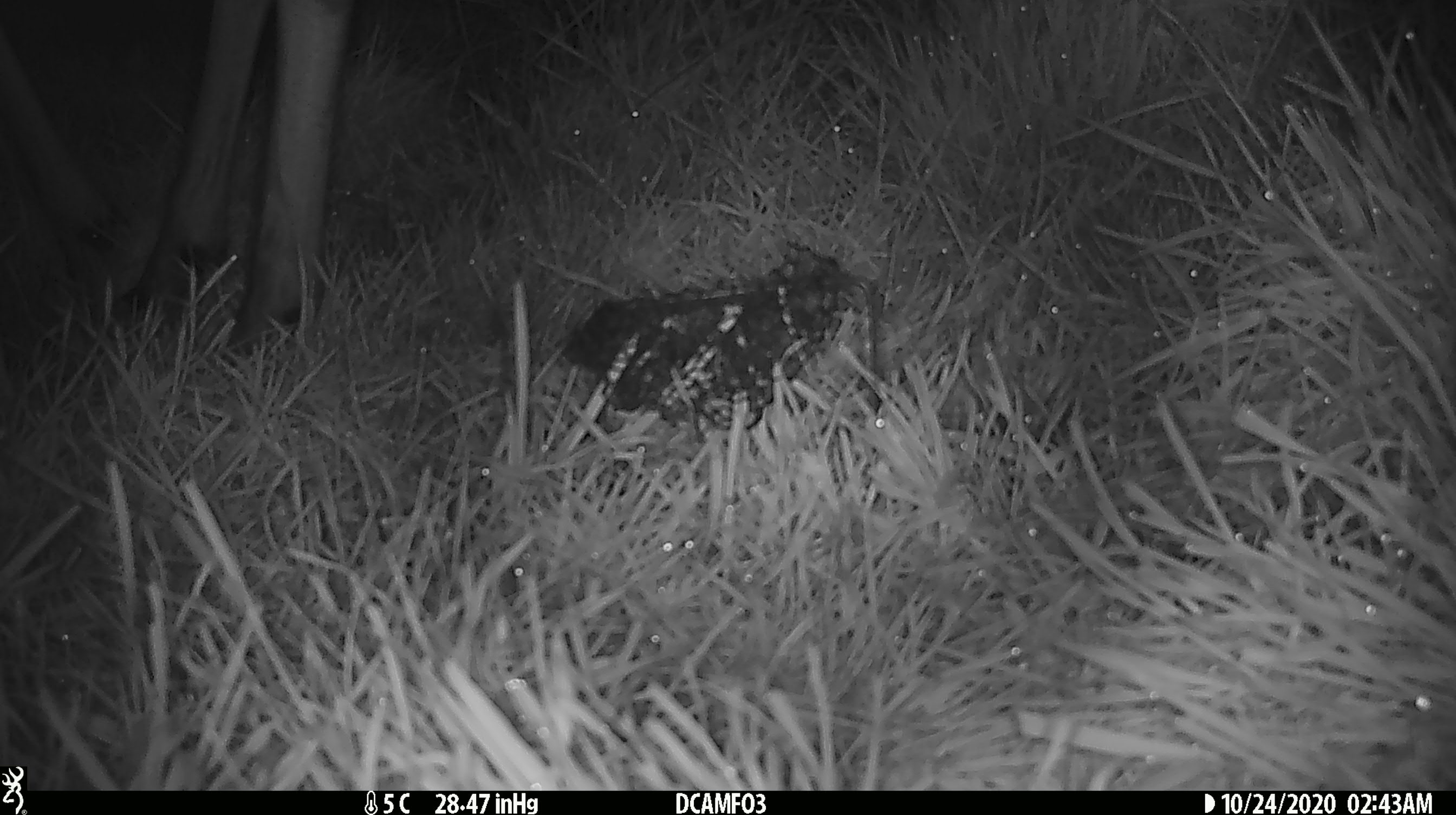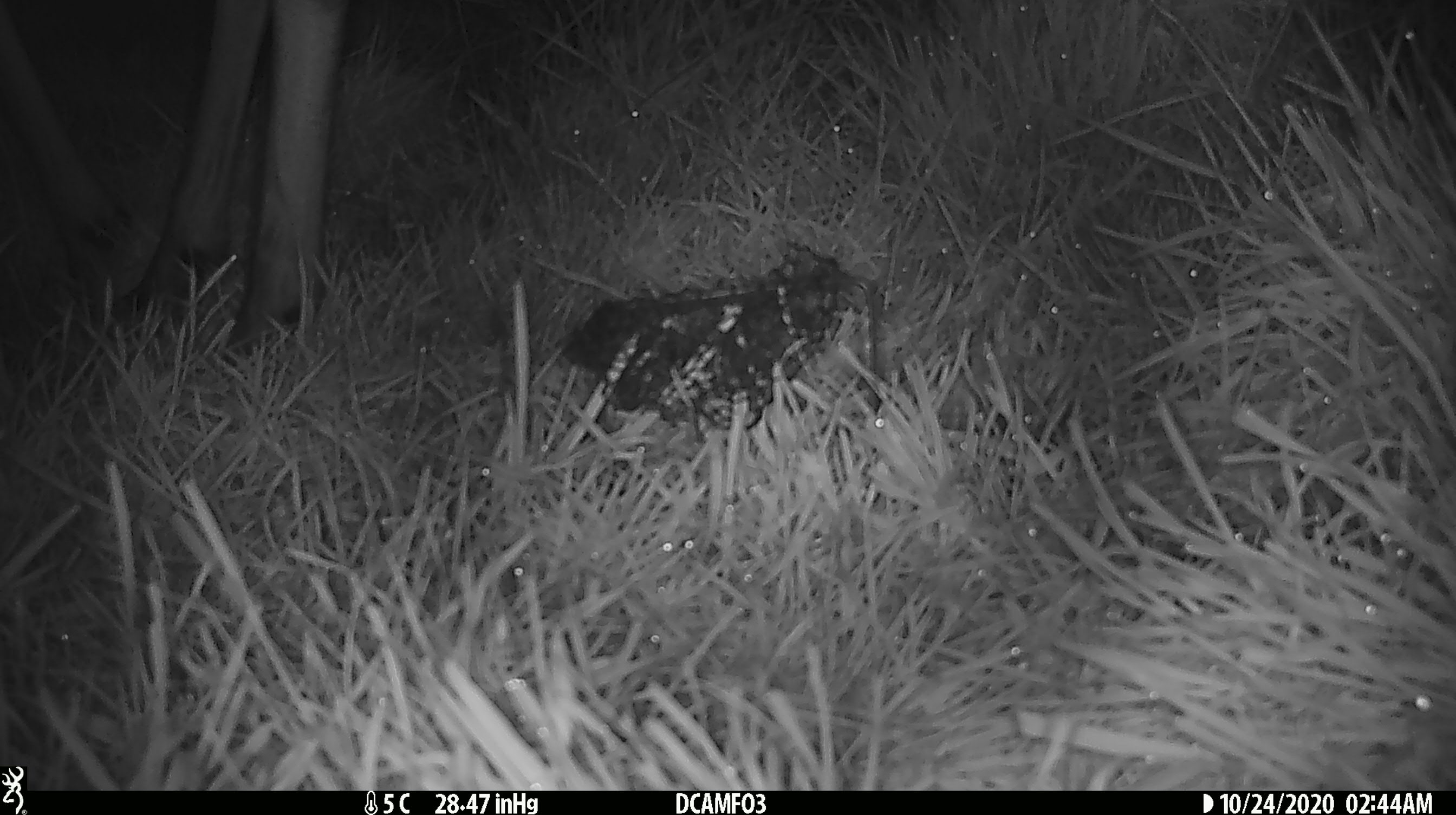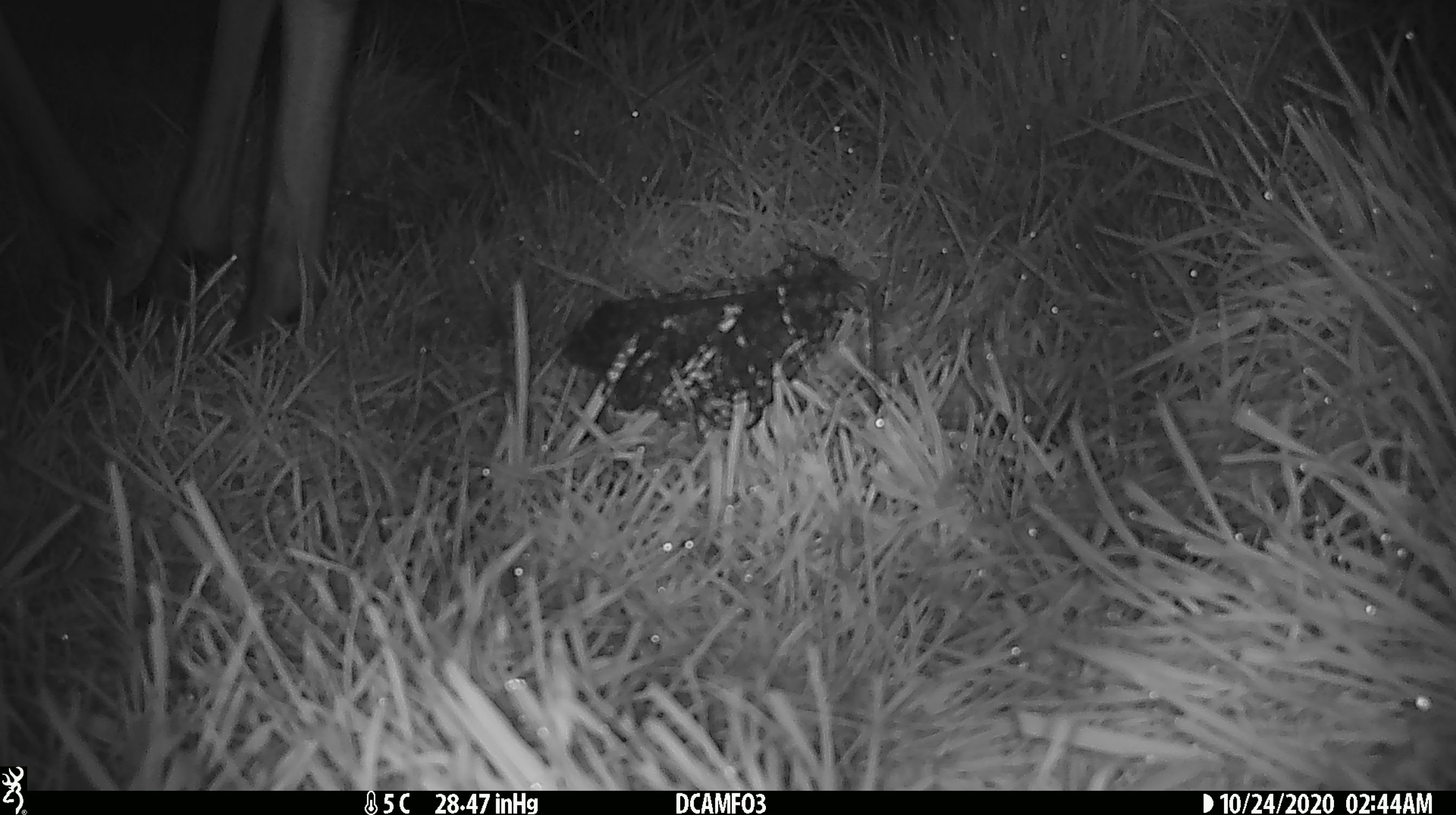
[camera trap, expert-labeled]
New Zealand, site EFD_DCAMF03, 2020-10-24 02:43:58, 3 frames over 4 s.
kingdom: Animalia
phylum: Chordata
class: Mammalia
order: Artiodactyla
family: Cervidae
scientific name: Cervidae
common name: deer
Deer (Cervidae).